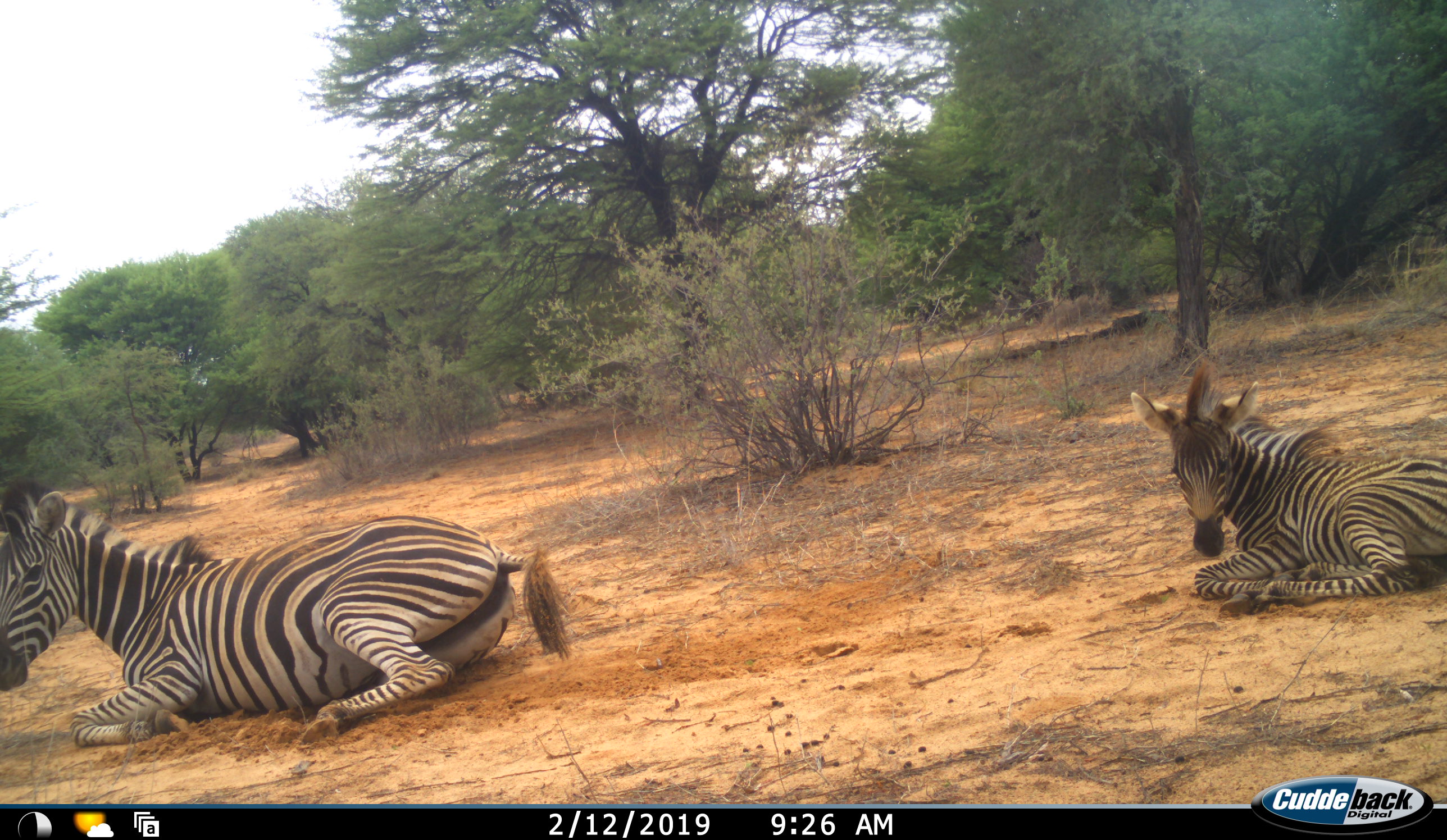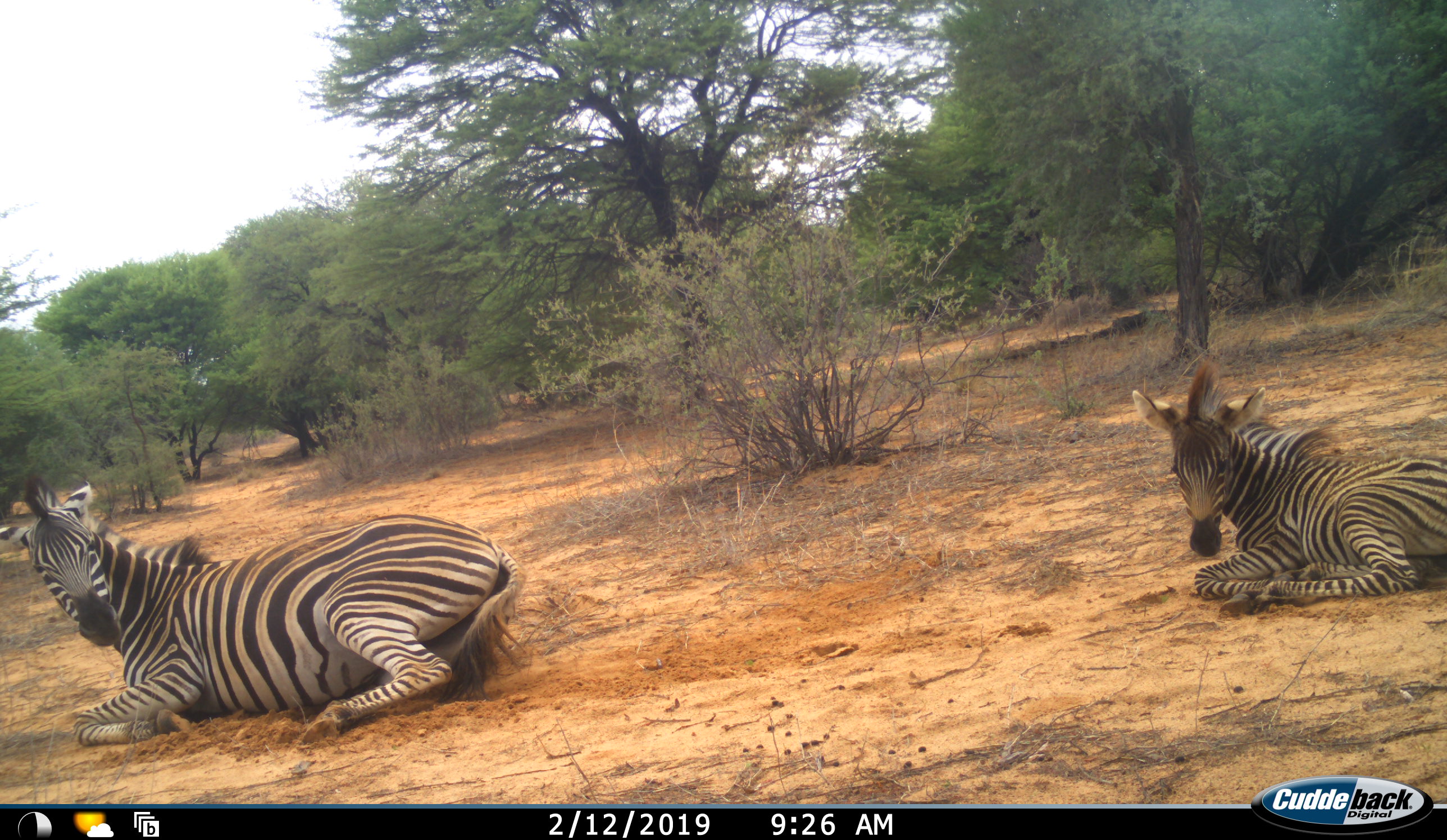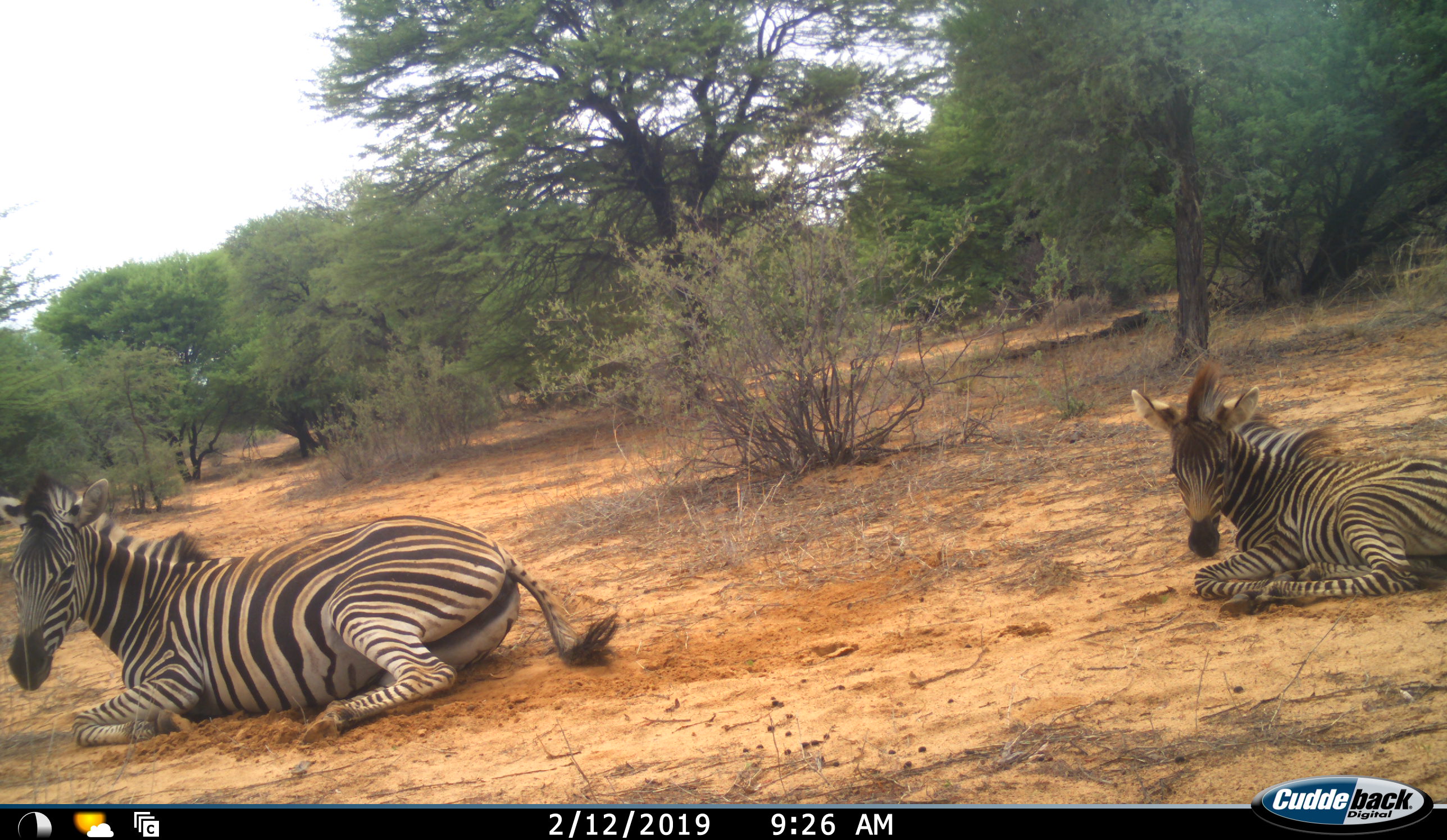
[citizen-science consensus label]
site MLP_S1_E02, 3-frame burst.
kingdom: Animalia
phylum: Chordata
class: Mammalia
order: Perissodactyla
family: Equidae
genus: Equus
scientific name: Equus quagga burchellii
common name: burchell's zebra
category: zebraburchells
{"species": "zebraburchells (burchell's zebra) (Equus quagga burchellii)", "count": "2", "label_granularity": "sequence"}